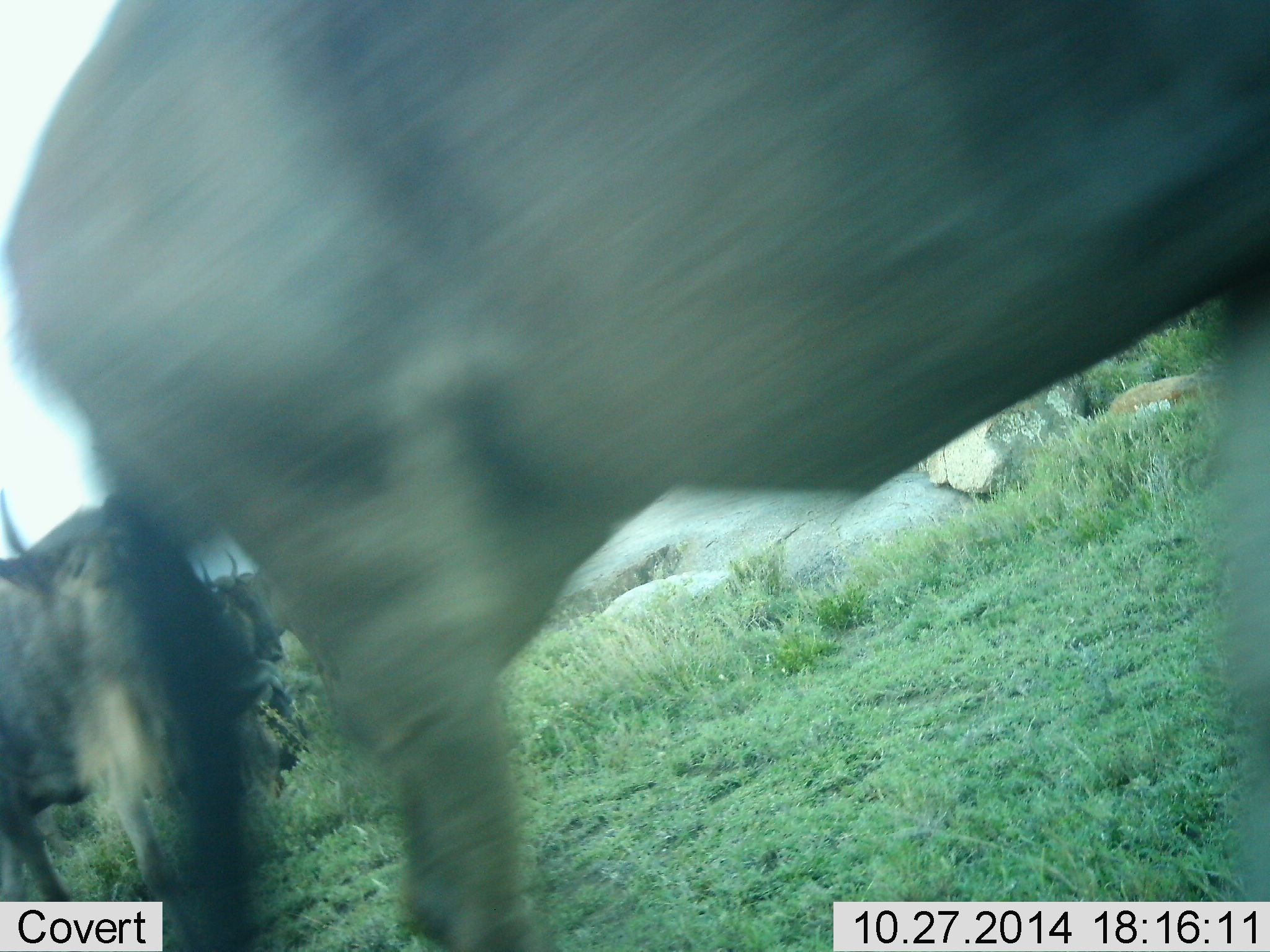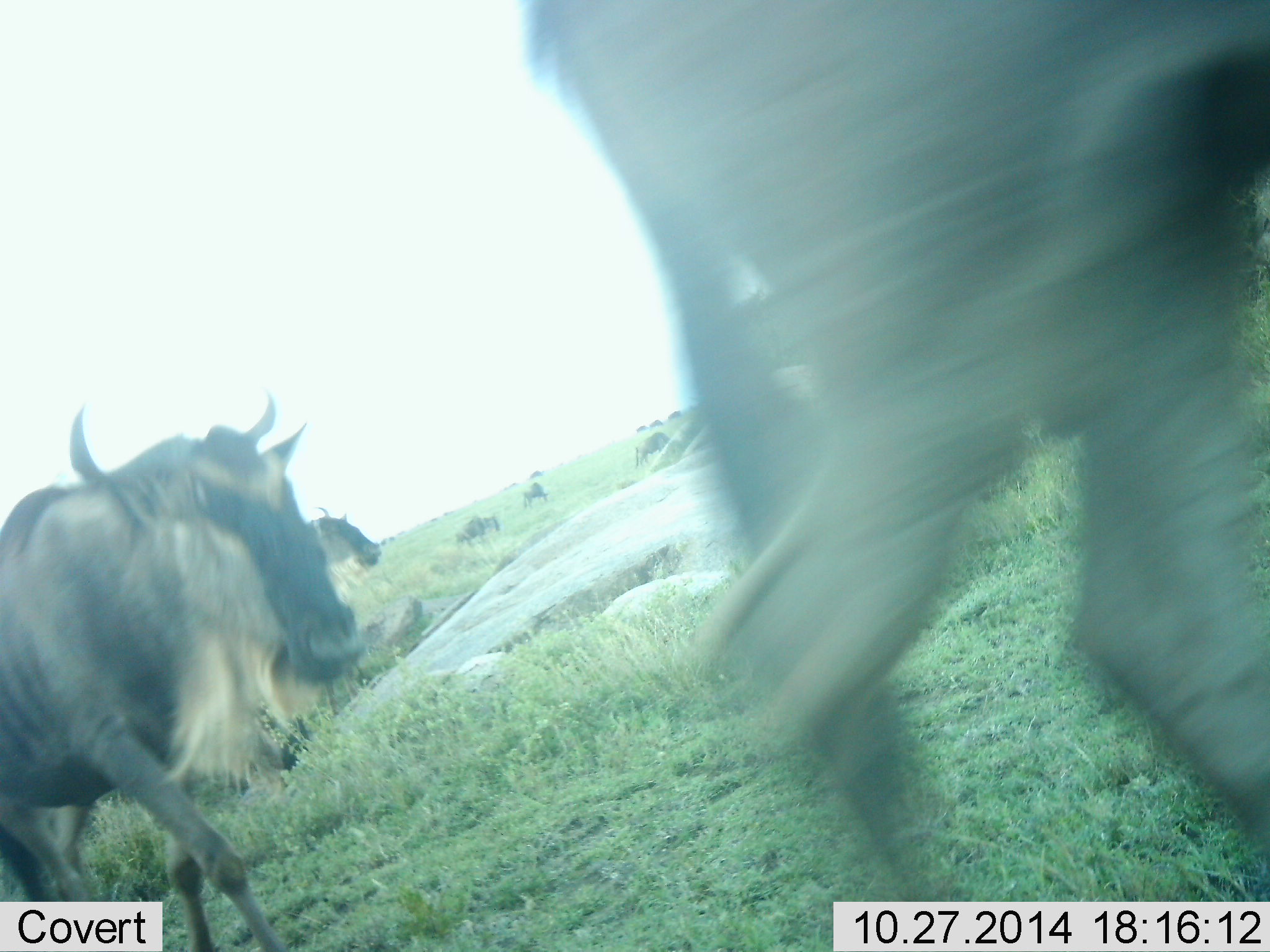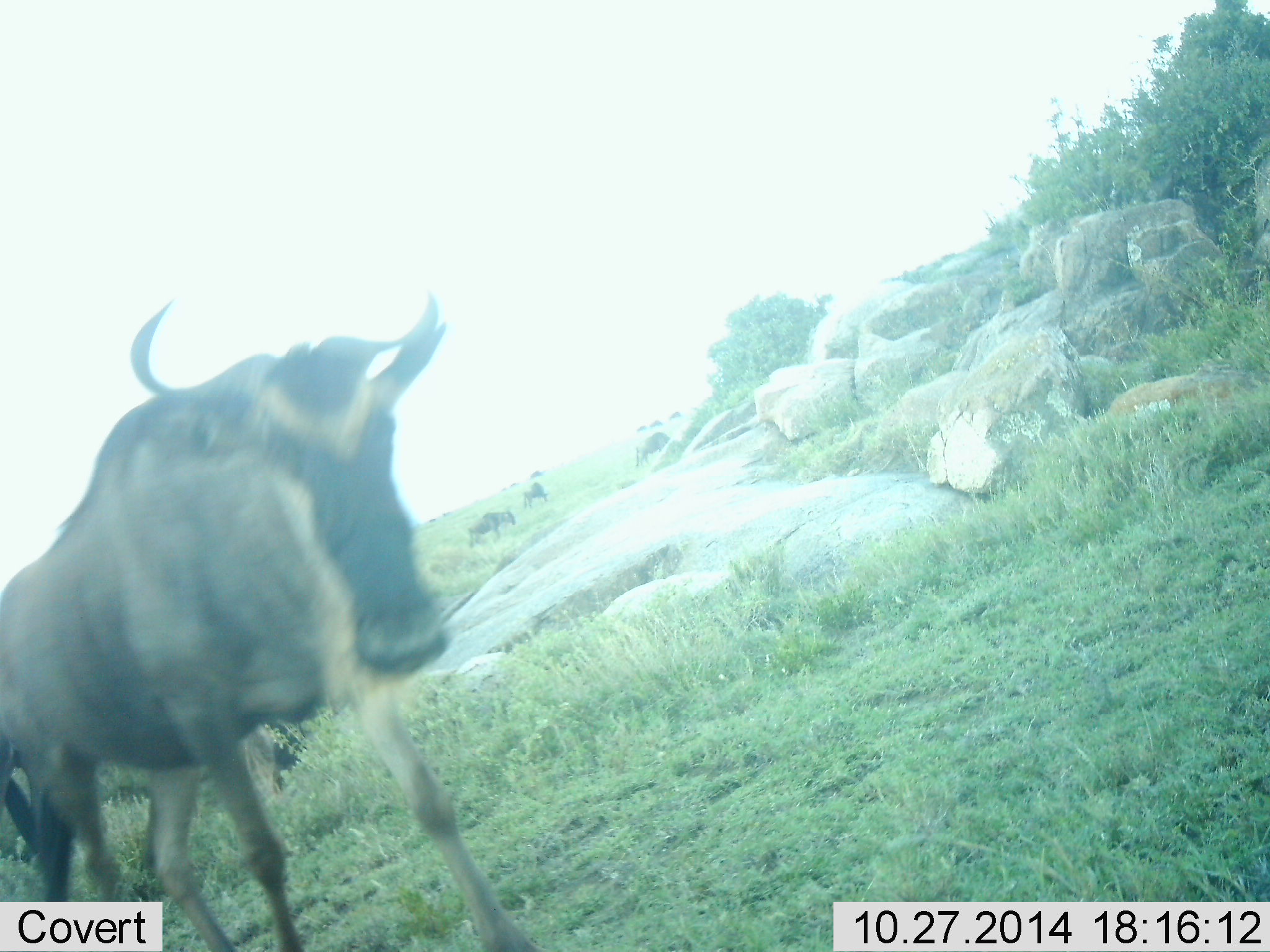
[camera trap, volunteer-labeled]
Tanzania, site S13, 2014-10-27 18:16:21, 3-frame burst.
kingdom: Animalia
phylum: Chordata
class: Mammalia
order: Artiodactyla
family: Bovidae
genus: Connochaetes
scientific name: Connochaetes taurinus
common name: blue wildebeest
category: wildebeest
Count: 6.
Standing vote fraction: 50%.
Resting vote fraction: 10%.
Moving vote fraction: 100%.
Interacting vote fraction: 0%.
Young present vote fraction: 0%.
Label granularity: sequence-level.